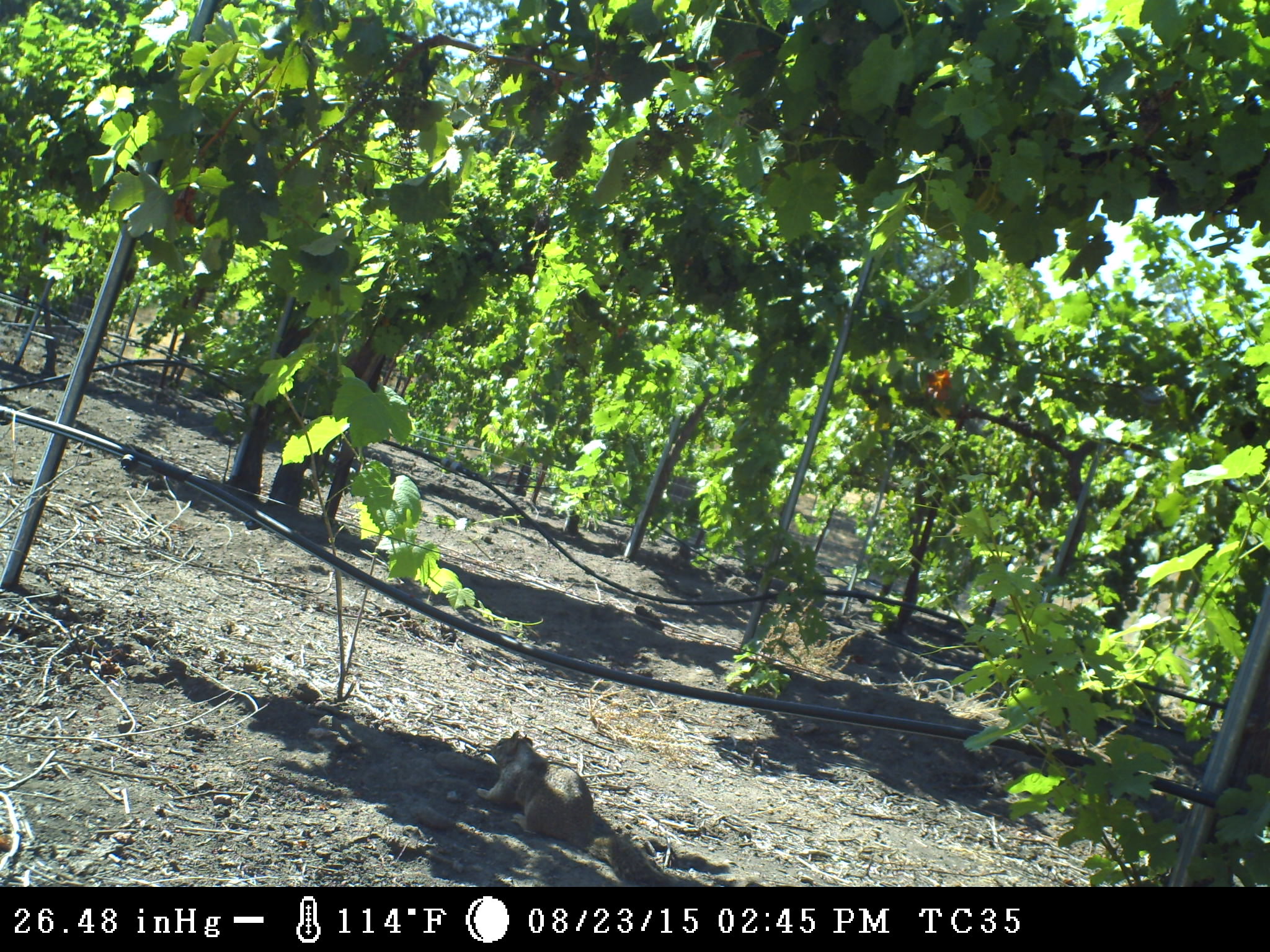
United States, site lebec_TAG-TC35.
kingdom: Animalia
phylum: Chordata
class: Mammalia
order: Rodentia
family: Sciuridae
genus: Otospermophilus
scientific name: Otospermophilus beecheyi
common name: california ground squirrel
Otospermophilus beecheyi (california ground squirrel).